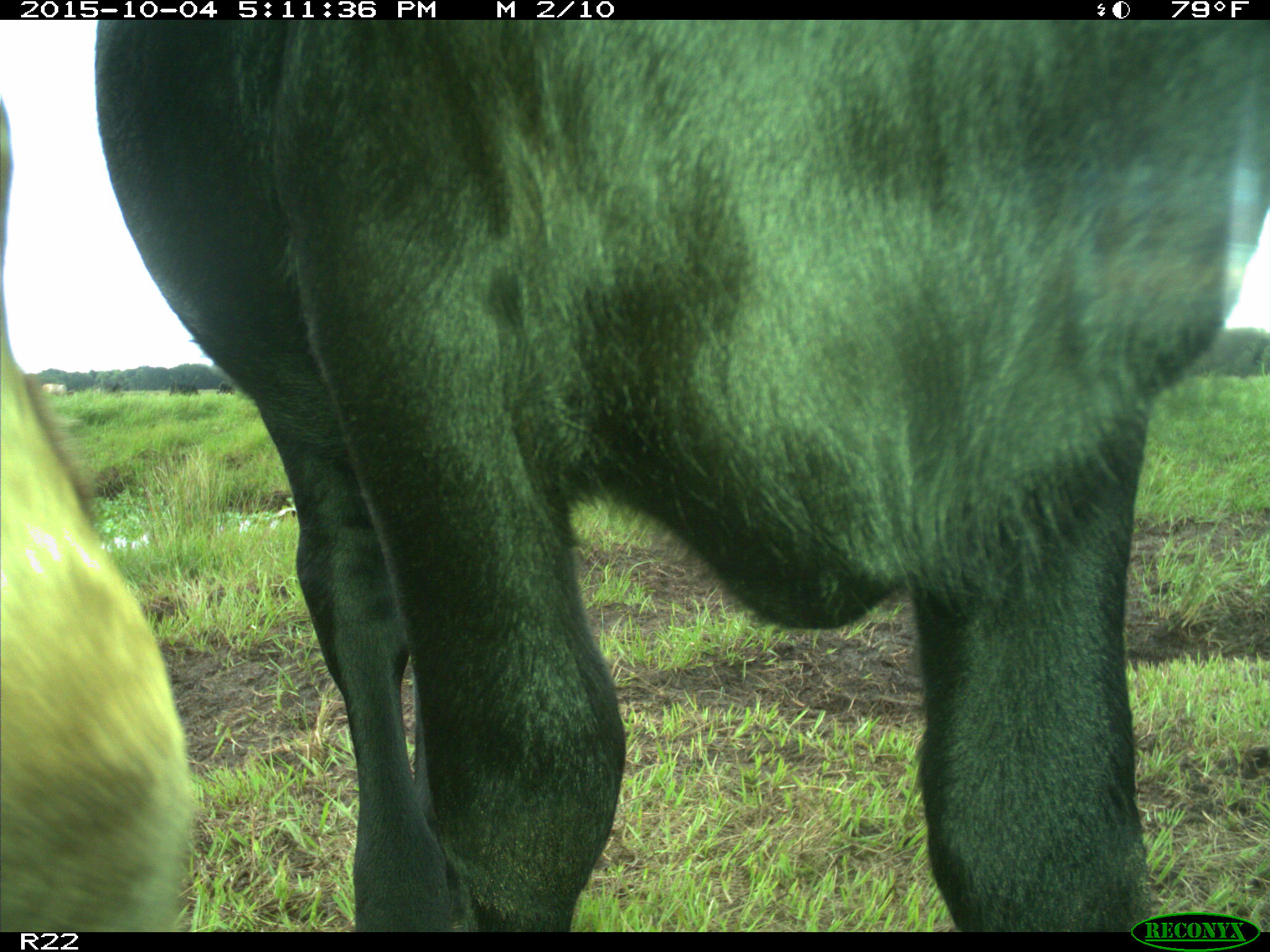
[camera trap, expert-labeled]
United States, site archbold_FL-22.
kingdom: Animalia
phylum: Chordata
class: Mammalia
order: Artiodactyla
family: Bovidae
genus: Bos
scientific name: Bos taurus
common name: domestic cow